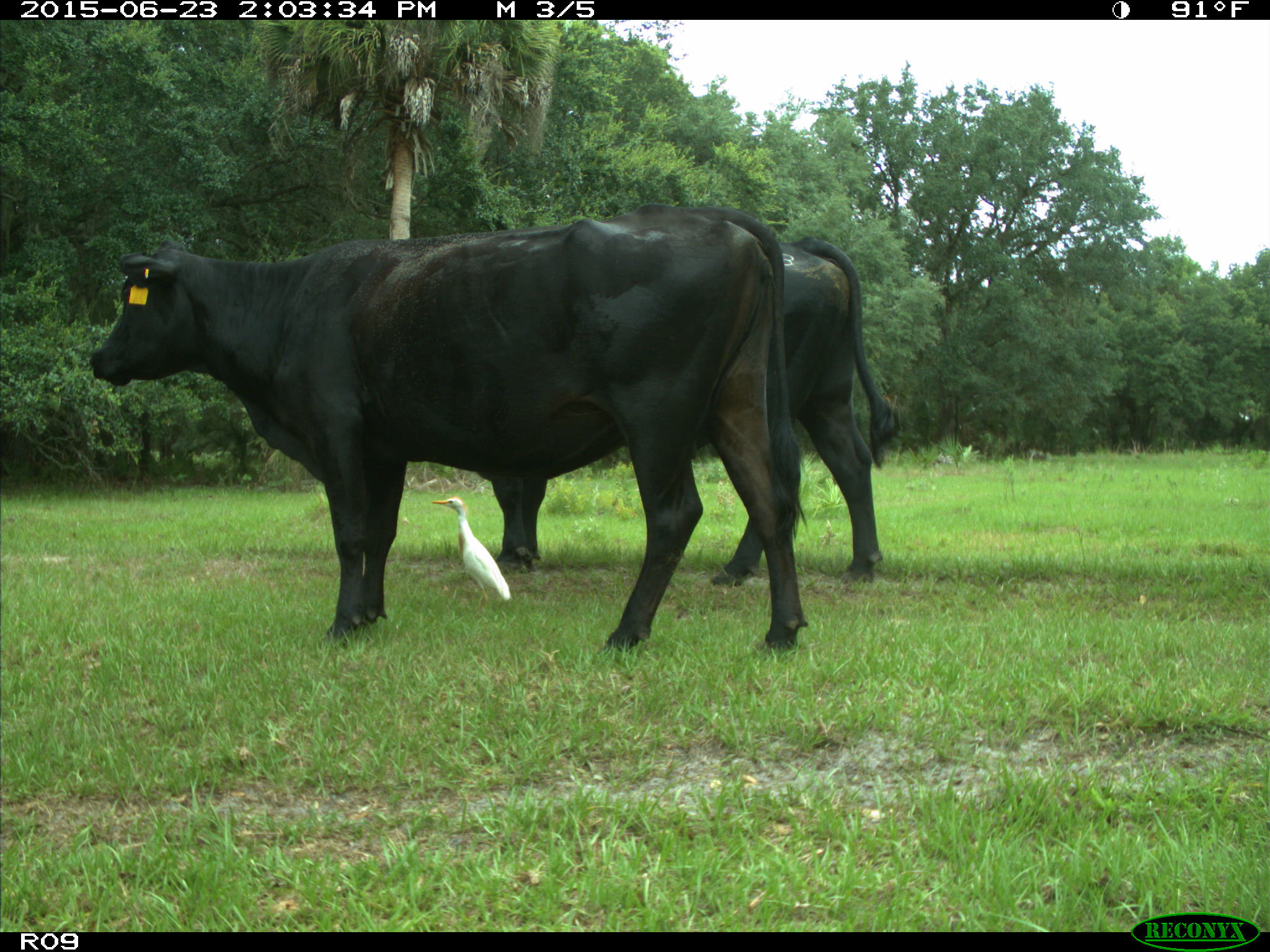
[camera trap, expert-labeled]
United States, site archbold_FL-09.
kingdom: Animalia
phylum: Chordata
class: Mammalia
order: Artiodactyla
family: Bovidae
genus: Bos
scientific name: Bos taurus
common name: domestic cow